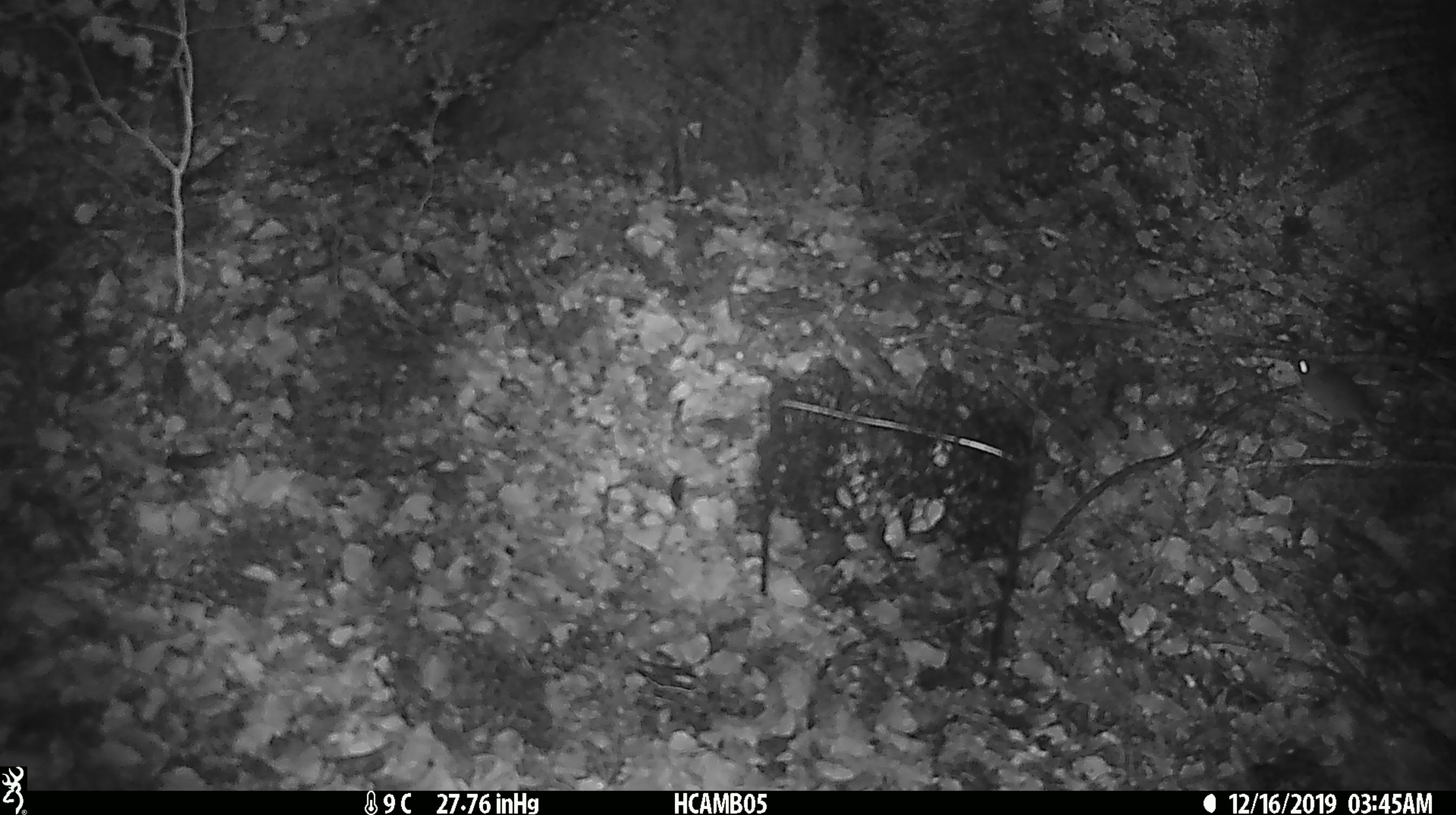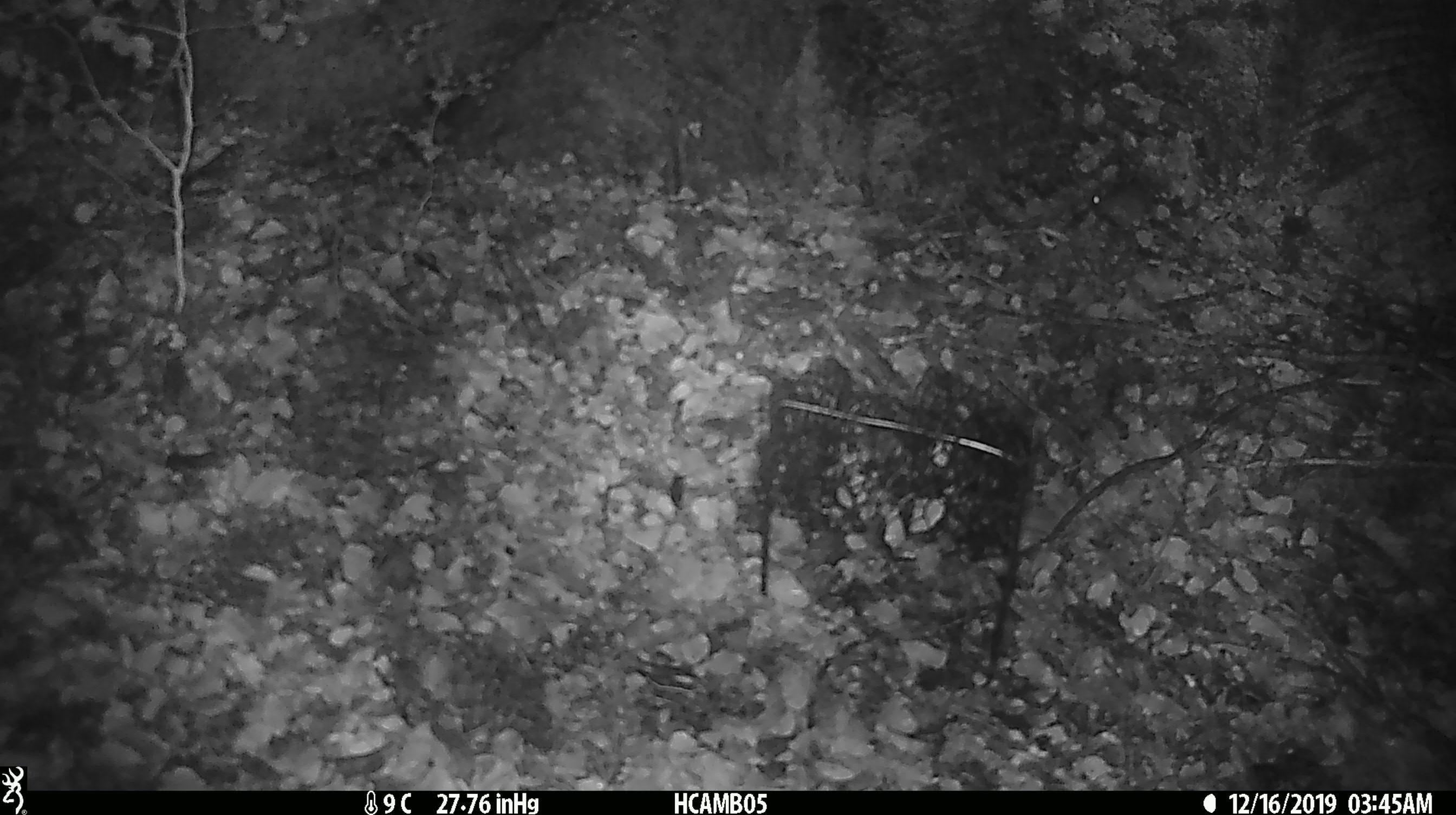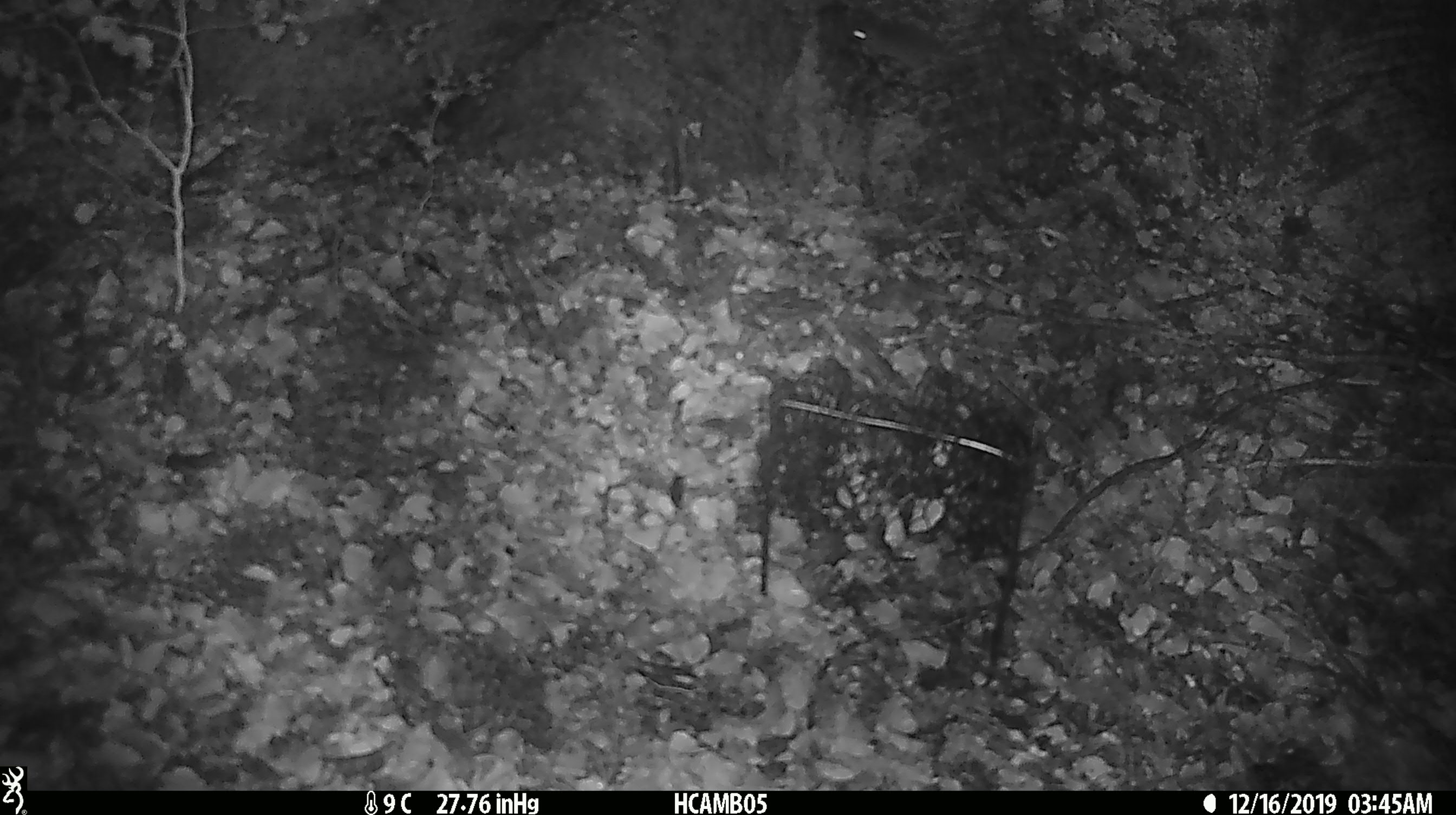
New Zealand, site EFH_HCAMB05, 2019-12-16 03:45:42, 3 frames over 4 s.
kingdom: Animalia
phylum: Chordata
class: Mammalia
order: Rodentia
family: Muridae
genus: Mus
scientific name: Mus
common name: mouse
Mouse (Mus).